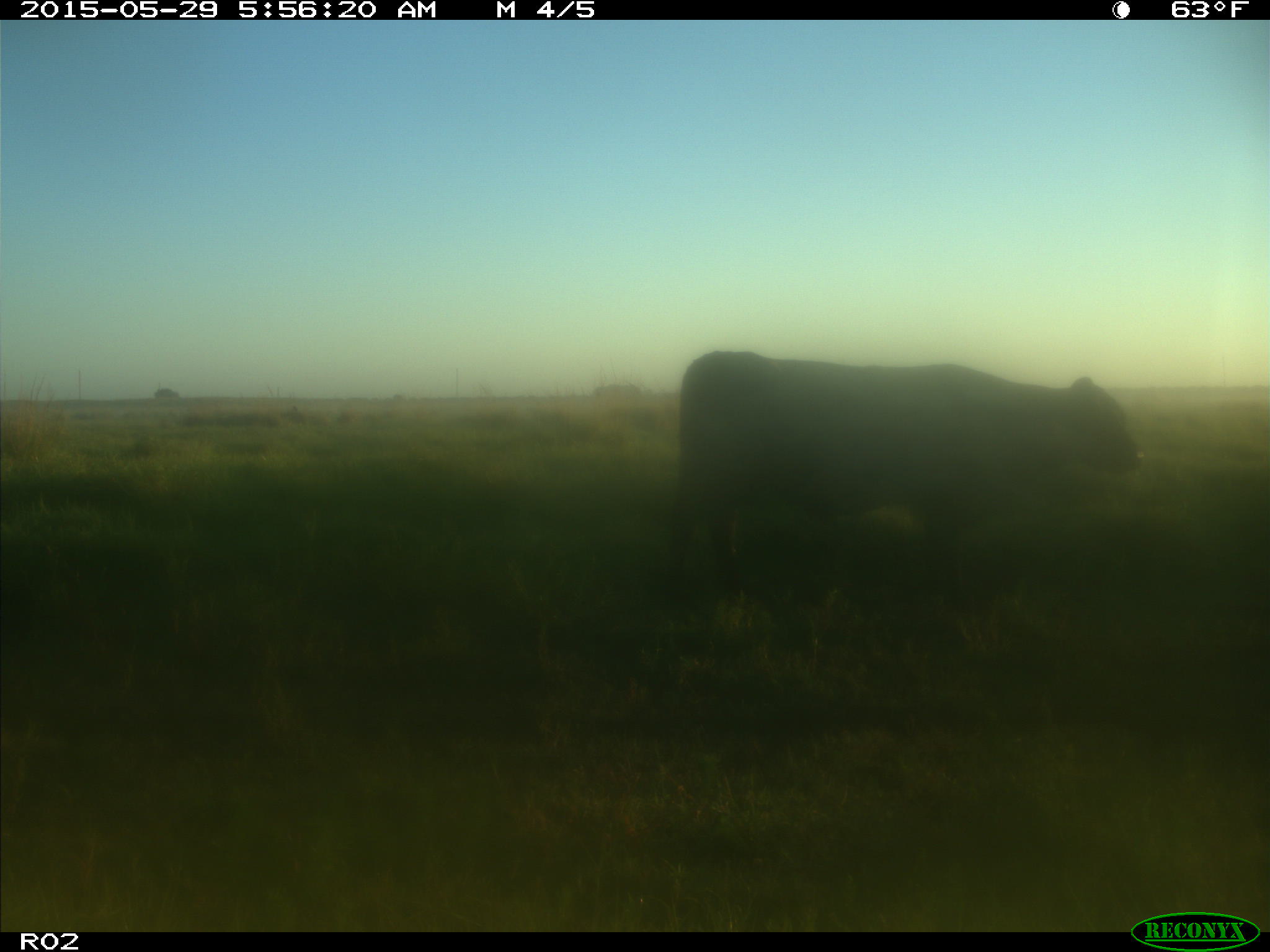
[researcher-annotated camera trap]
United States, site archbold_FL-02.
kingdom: Animalia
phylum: Chordata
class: Mammalia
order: Artiodactyla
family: Bovidae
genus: Bos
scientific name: Bos taurus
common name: domestic cow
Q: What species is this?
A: Bos taurus (domestic cow).